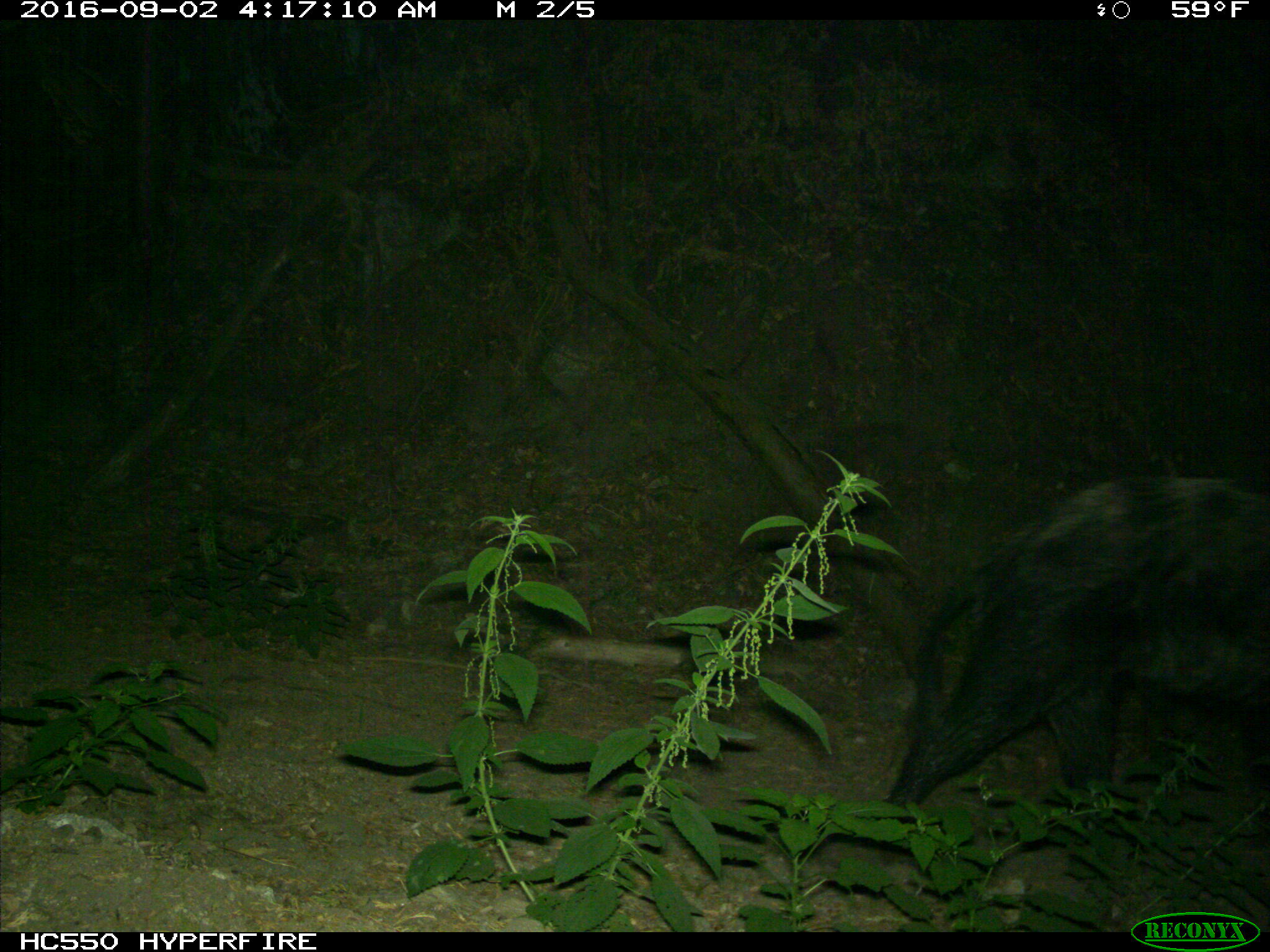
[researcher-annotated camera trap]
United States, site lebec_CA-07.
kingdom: Animalia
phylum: Chordata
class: Mammalia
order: Artiodactyla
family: Suidae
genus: Sus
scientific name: Sus scrofa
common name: wild boar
Sus scrofa (wild boar).